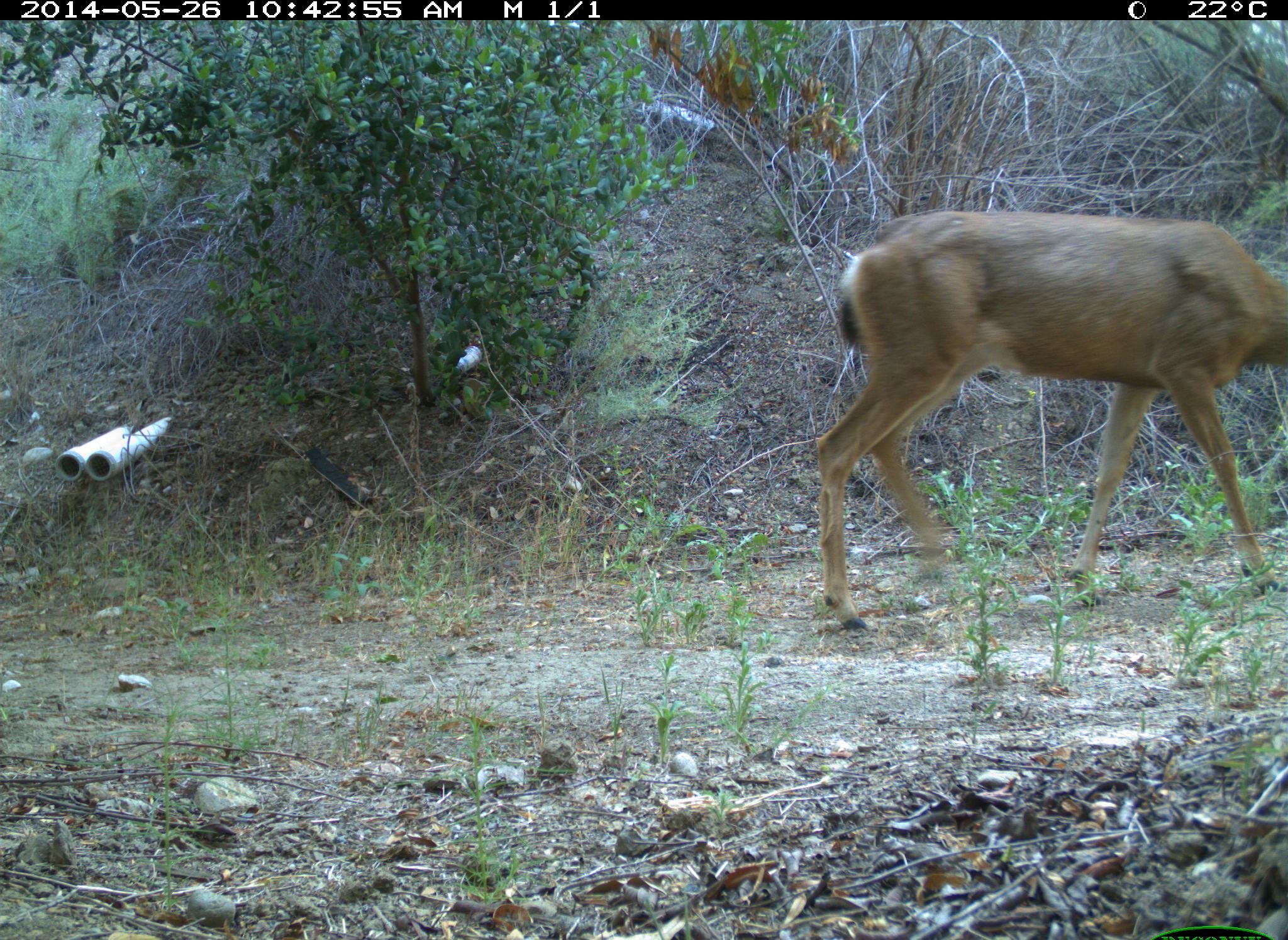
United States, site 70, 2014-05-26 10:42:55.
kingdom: Animalia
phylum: Chordata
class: Mammalia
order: Artiodactyla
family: Cervidae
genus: Odocoileus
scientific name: Odocoileus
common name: deer